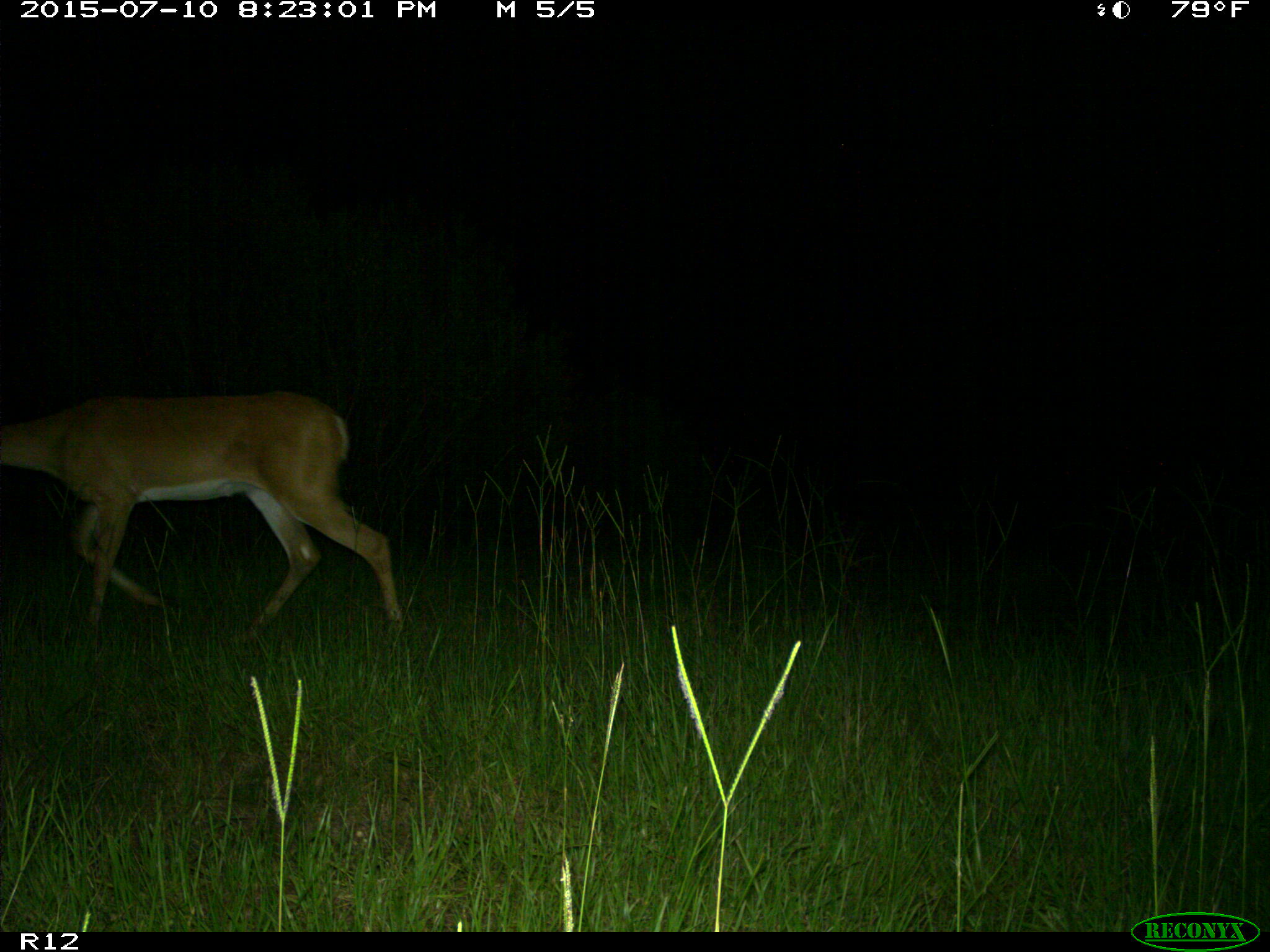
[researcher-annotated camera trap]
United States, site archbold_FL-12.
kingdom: Animalia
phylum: Chordata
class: Mammalia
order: Artiodactyla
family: Cervidae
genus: Odocoileus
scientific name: Odocoileus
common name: deer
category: unidentified deer